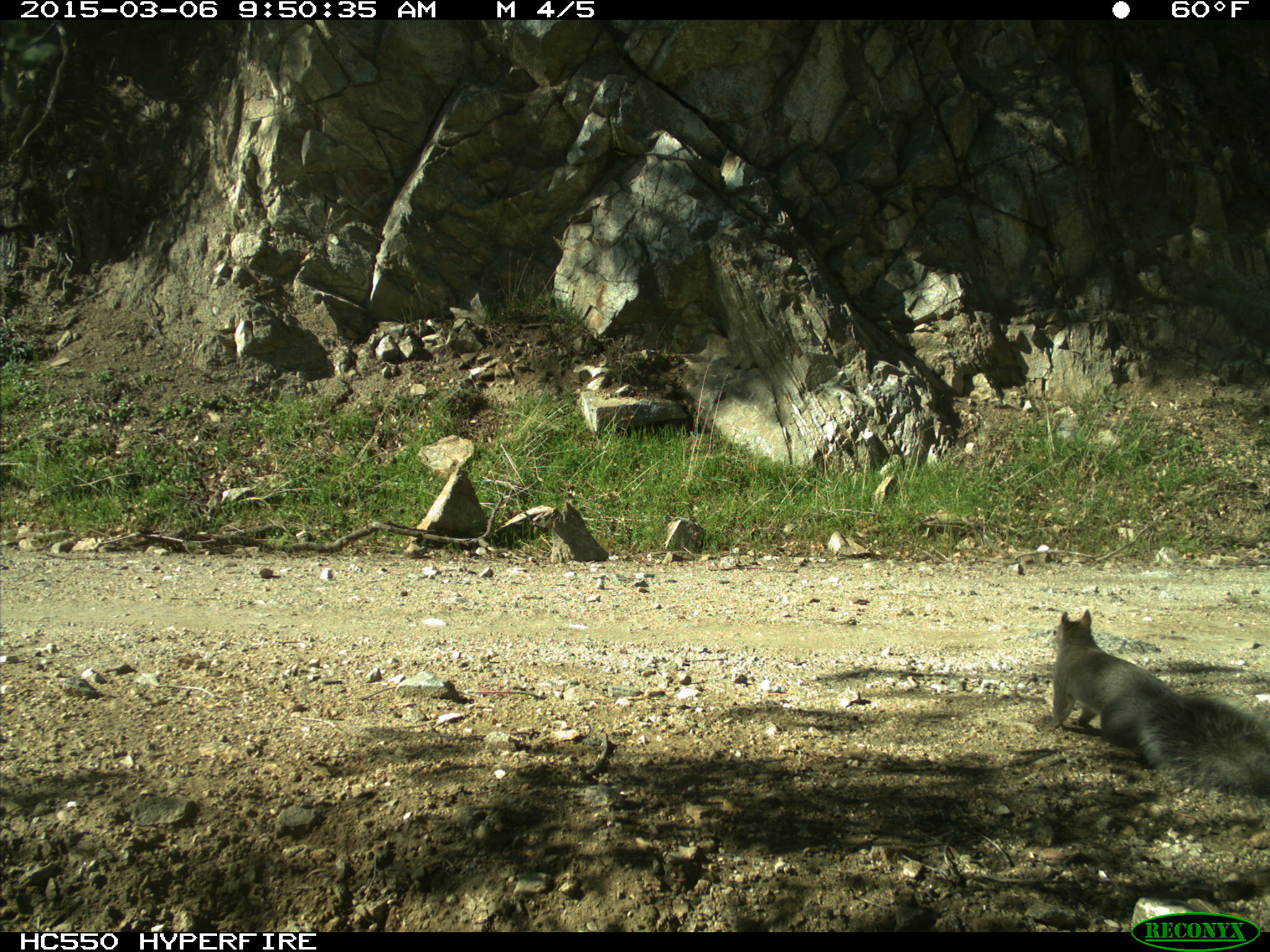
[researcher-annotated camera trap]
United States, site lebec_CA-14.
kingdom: Animalia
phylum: Chordata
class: Mammalia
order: Rodentia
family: Sciuridae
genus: Sciurus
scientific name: Sciurus carolinensis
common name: eastern gray squirrel